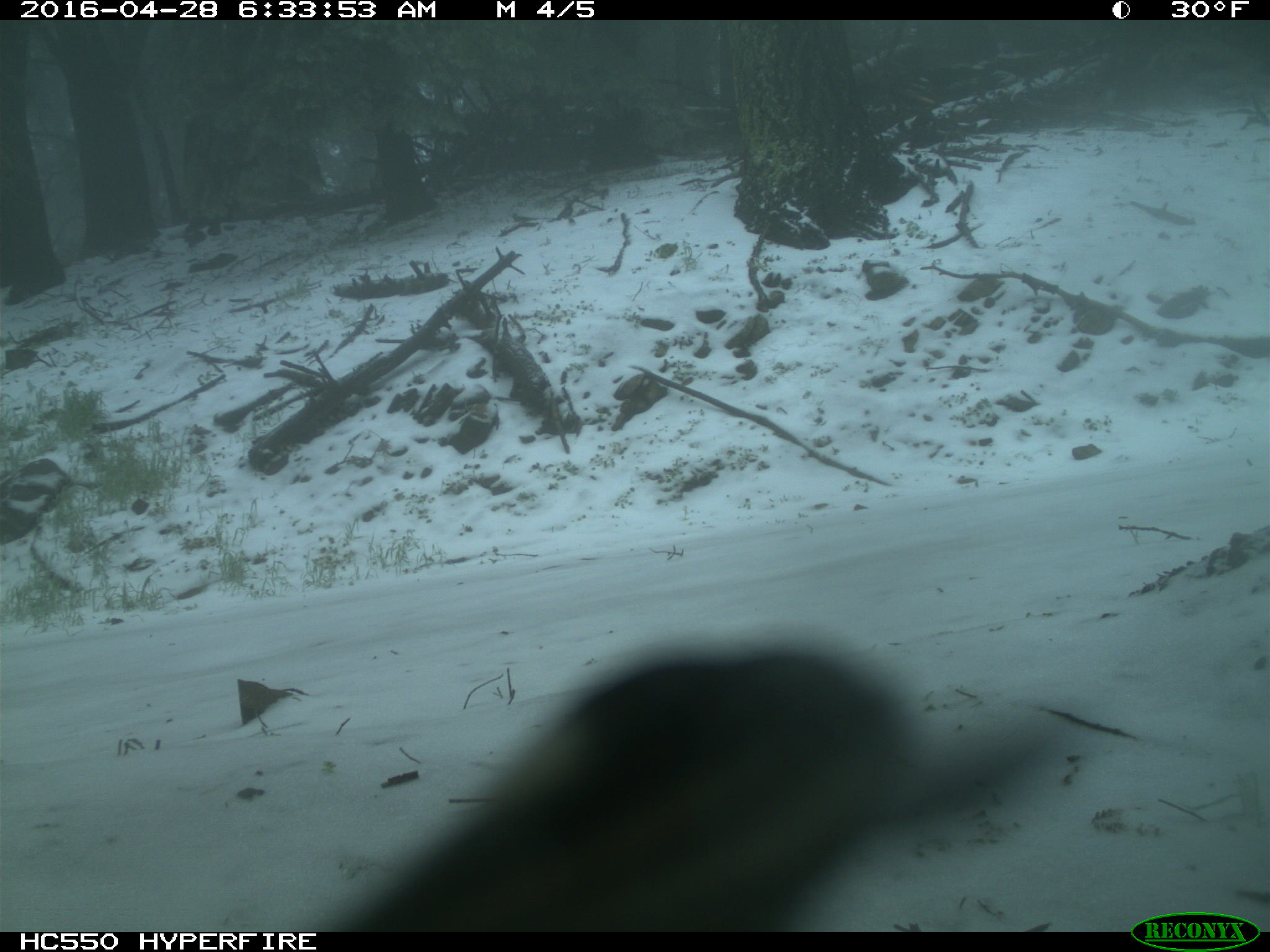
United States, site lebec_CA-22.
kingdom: Animalia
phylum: Chordata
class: Aves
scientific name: Aves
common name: birds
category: unidentified bird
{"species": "unidentified bird (birds) (Aves)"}